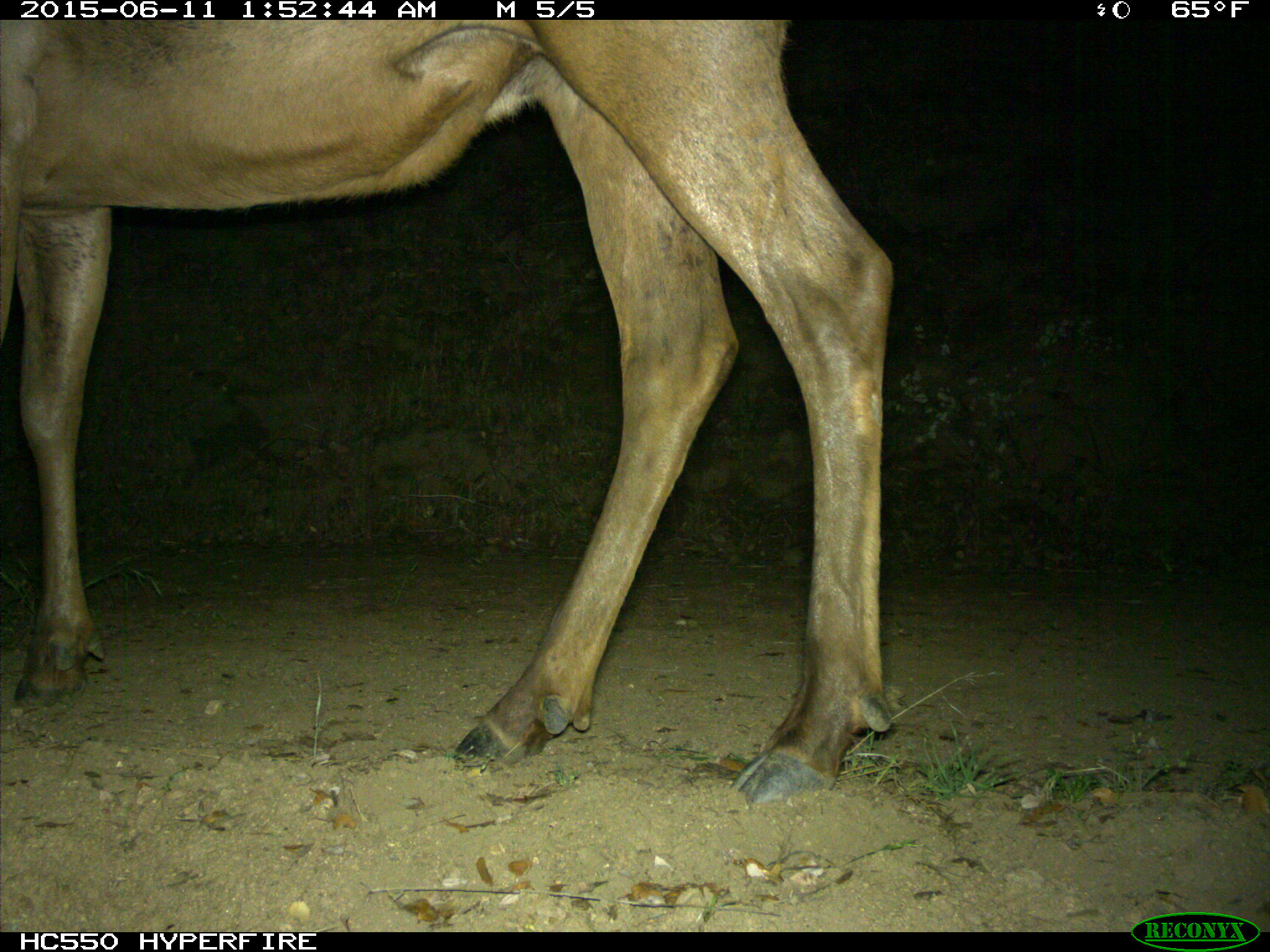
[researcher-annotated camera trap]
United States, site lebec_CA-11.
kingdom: Animalia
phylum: Chordata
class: Mammalia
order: Artiodactyla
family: Cervidae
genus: Cervus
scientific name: Cervus canadensis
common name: elk